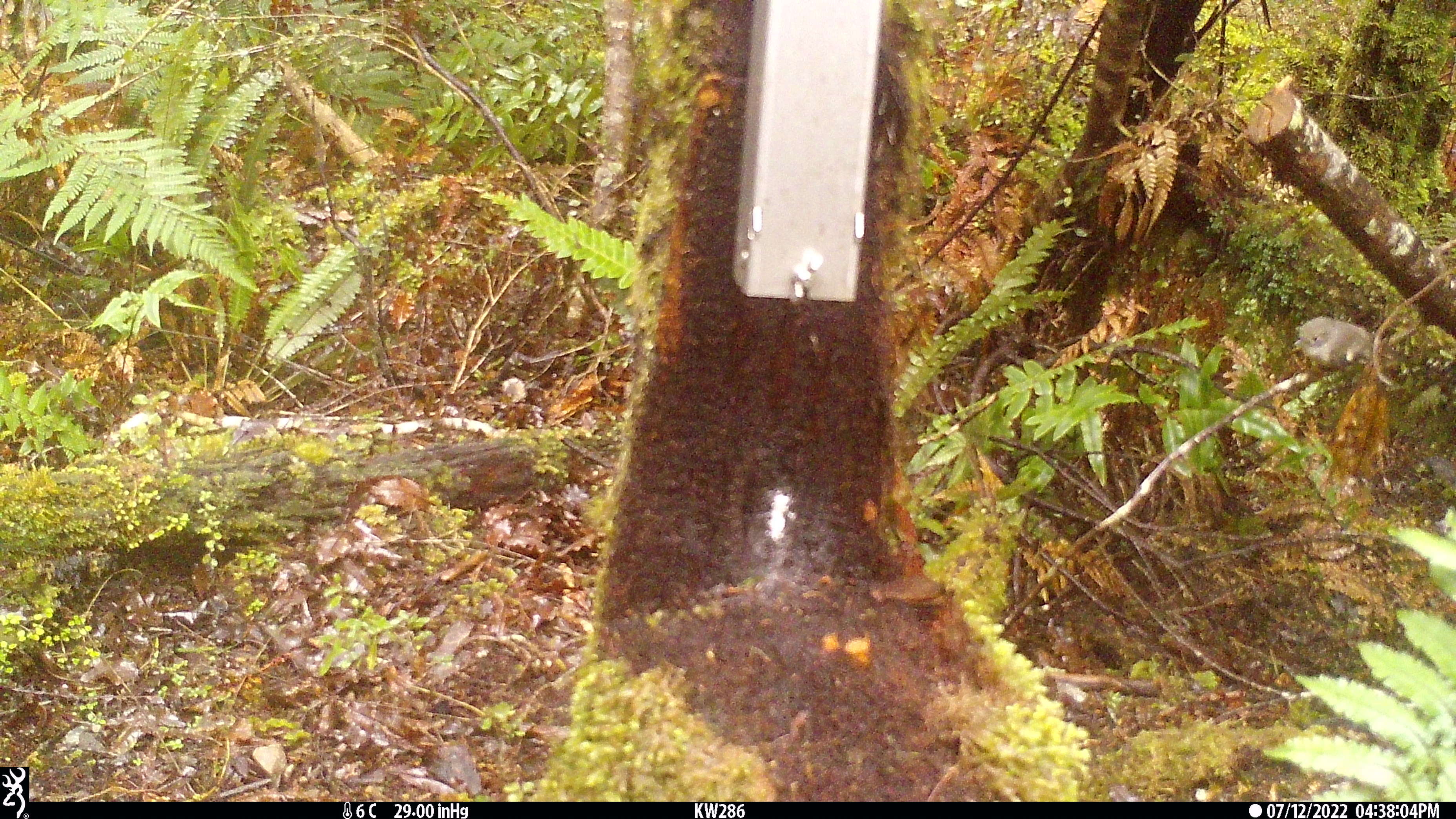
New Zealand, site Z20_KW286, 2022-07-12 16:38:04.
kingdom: Animalia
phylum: Chordata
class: Aves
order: Passeriformes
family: Petroicidae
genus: Petroica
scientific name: Petroica macrocephala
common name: tomtit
Tomtit (Petroica macrocephala).